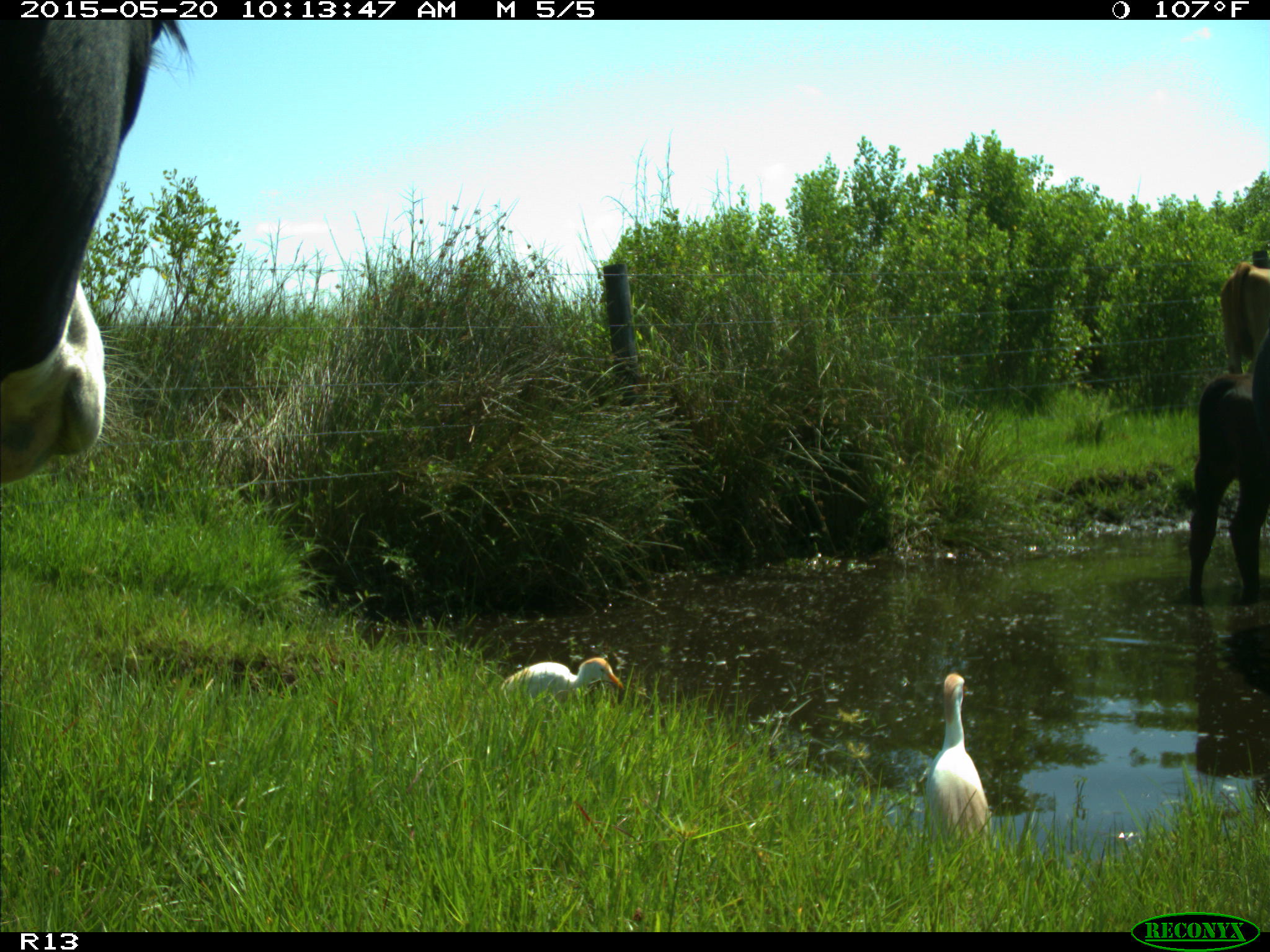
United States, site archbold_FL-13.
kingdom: Animalia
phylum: Chordata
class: Mammalia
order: Artiodactyla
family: Bovidae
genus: Bos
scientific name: Bos taurus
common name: domestic cow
Bos taurus (domestic cow).